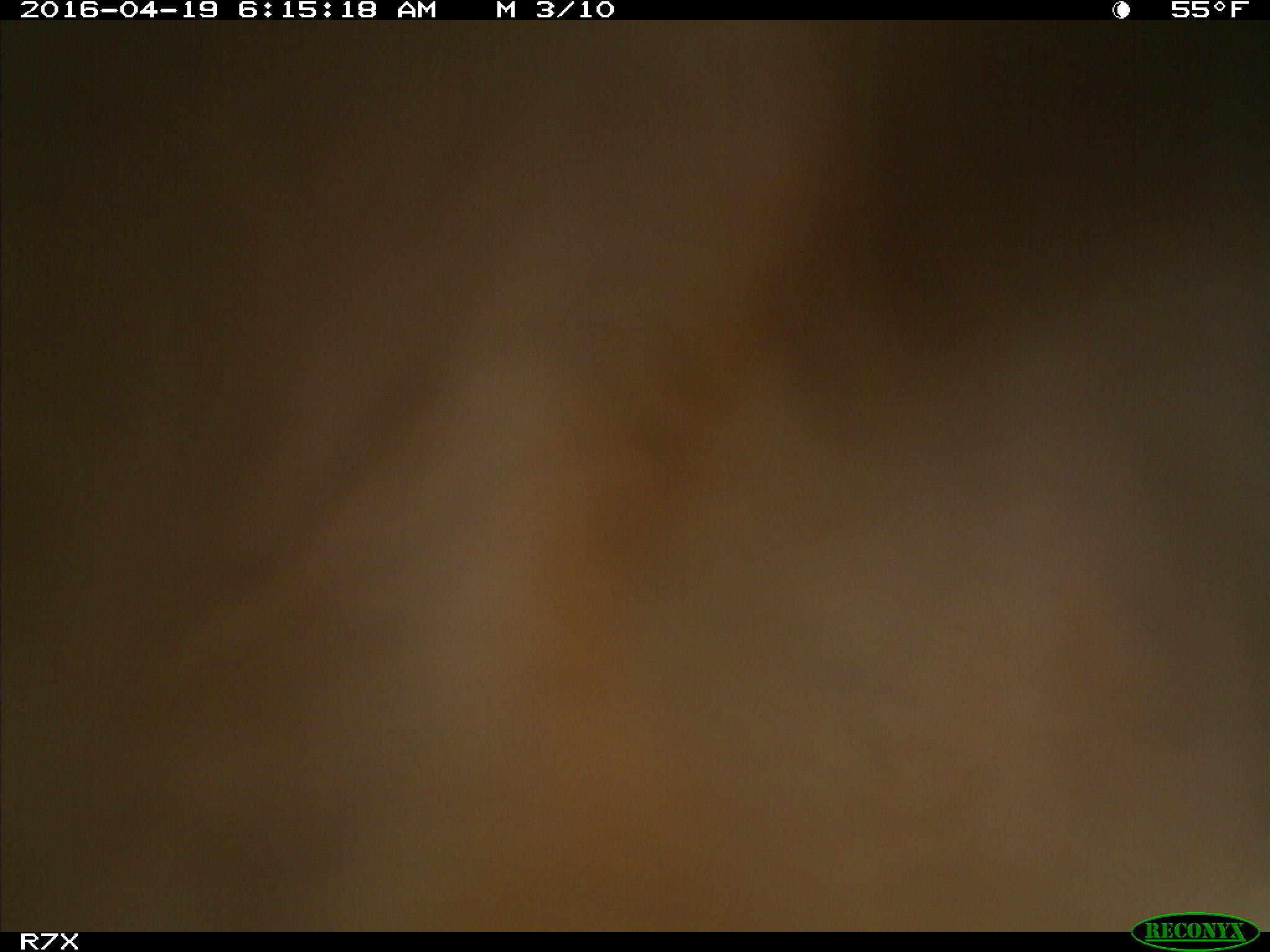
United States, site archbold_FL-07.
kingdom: Animalia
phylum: Chordata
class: Mammalia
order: Artiodactyla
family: Bovidae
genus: Bos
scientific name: Bos taurus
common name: domestic cow